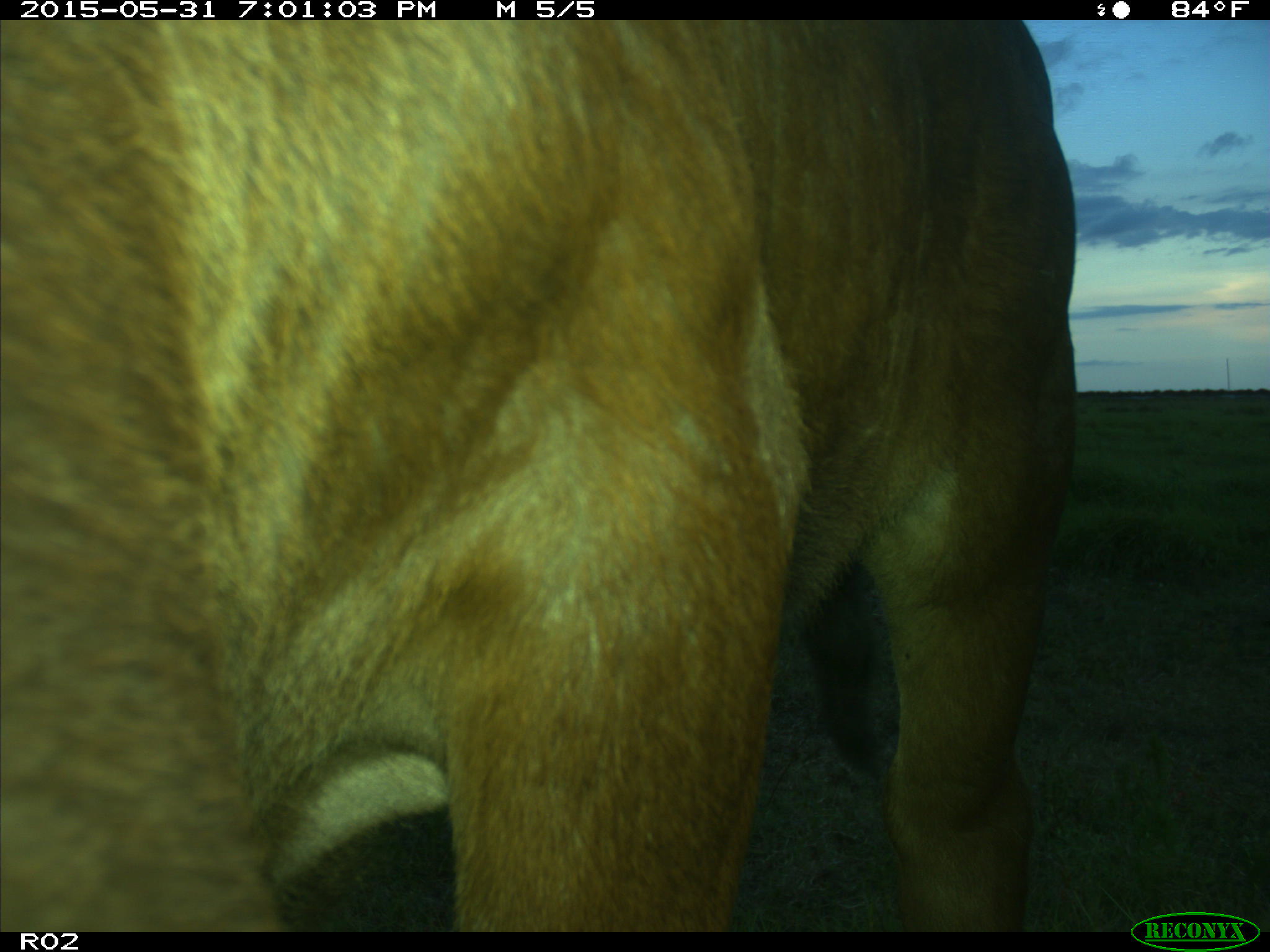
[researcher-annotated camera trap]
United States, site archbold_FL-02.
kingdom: Animalia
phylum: Chordata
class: Mammalia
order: Artiodactyla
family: Bovidae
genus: Bos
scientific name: Bos taurus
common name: domestic cow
Bos taurus (domestic cow).